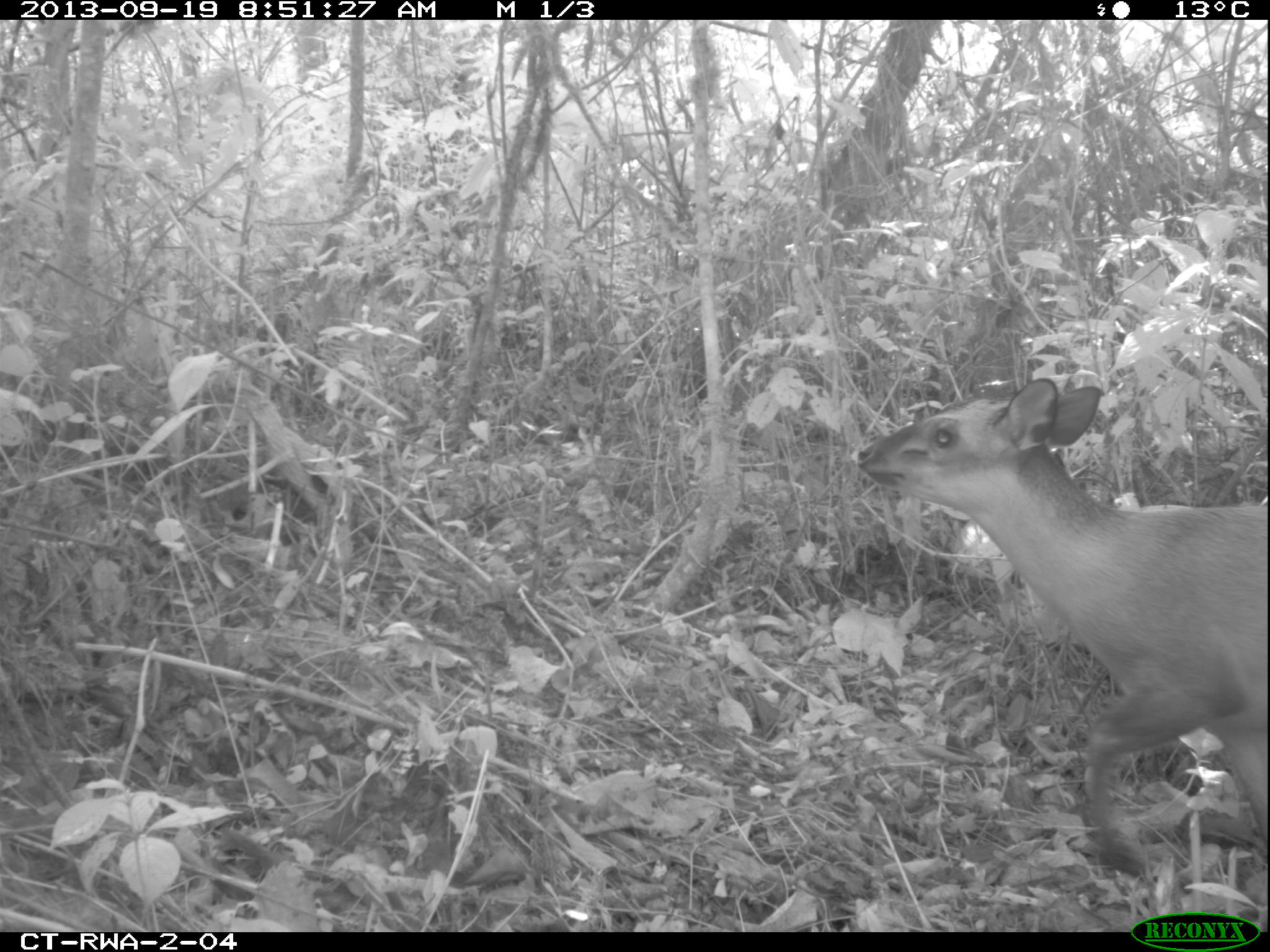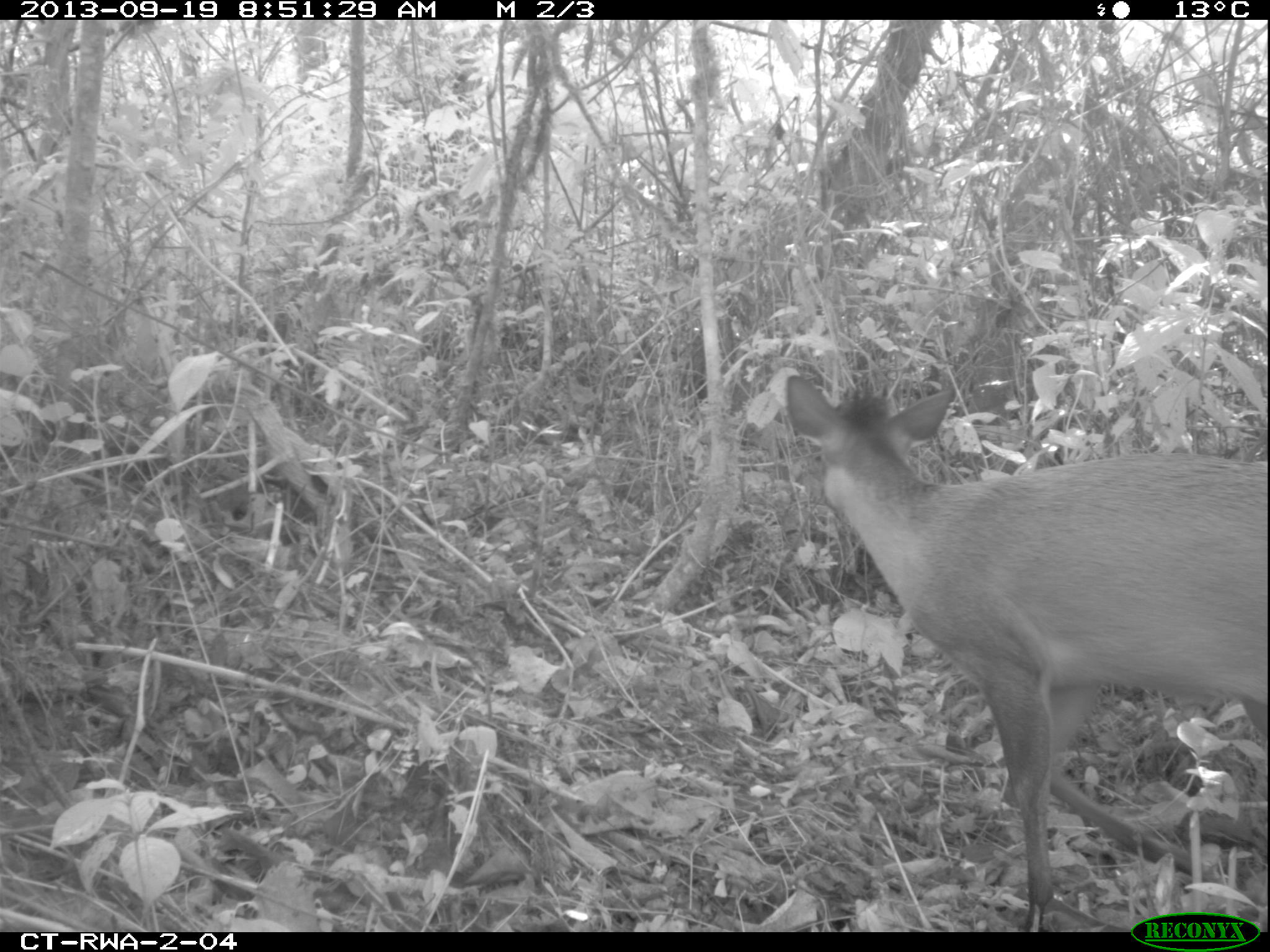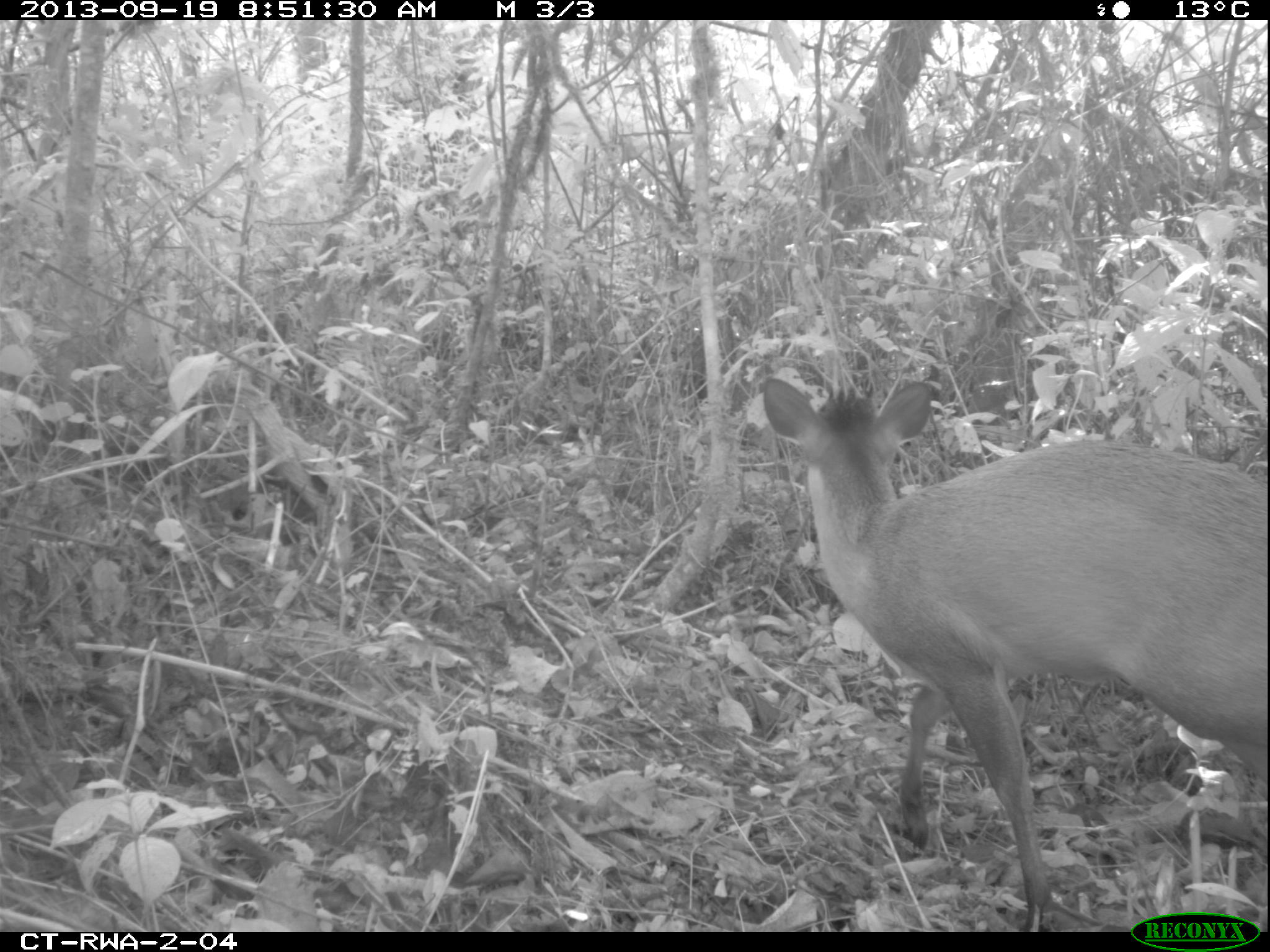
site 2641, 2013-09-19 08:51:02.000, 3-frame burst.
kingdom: Animalia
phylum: Chordata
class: Mammalia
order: Artiodactyla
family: Bovidae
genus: Cephalophus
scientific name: Cephalophus nigrifrons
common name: black-fronted duiker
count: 1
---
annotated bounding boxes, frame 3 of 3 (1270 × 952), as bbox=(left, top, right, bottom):
cephalophus nigrifrons: bbox=(755, 373, 1264, 929)